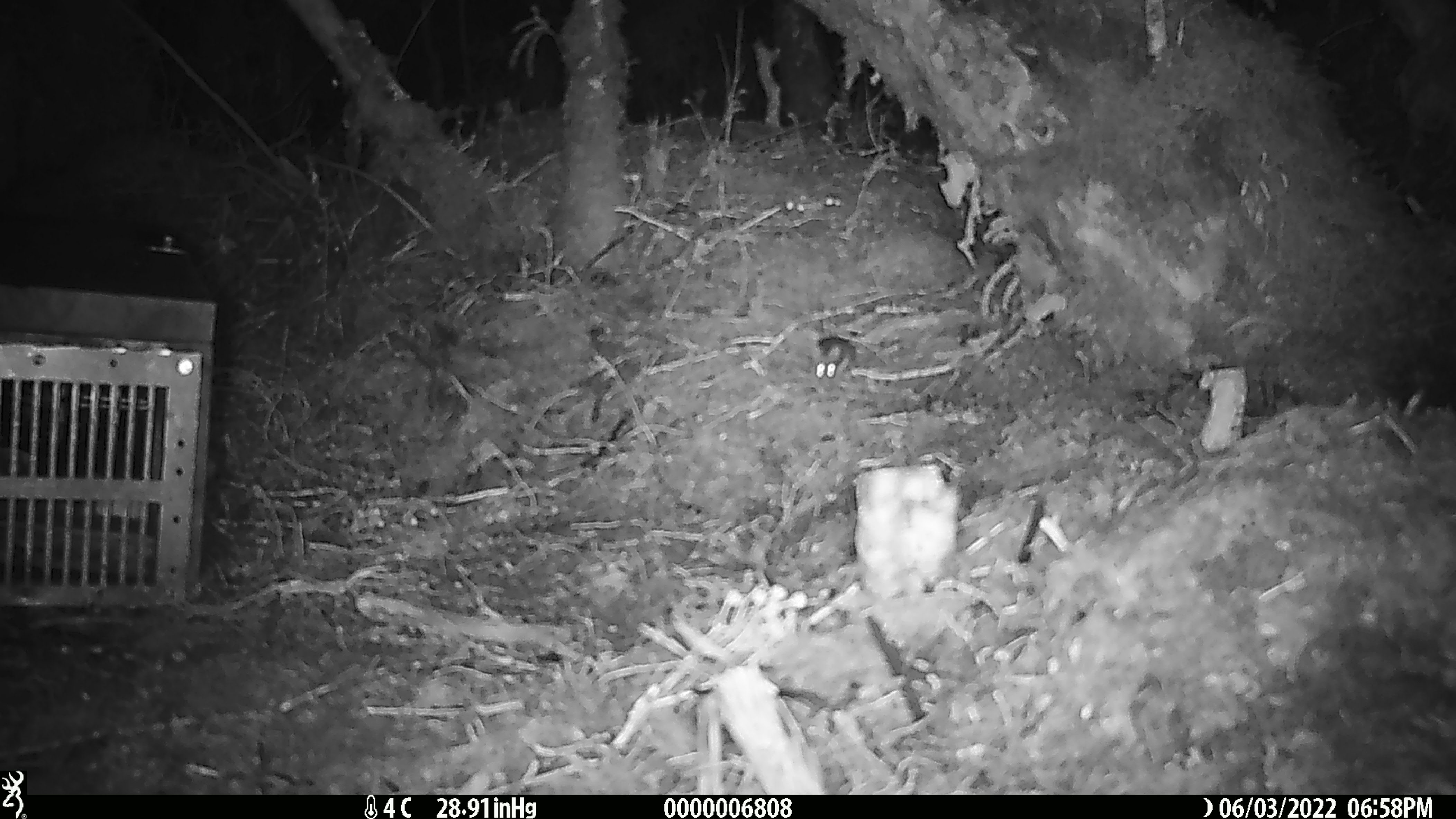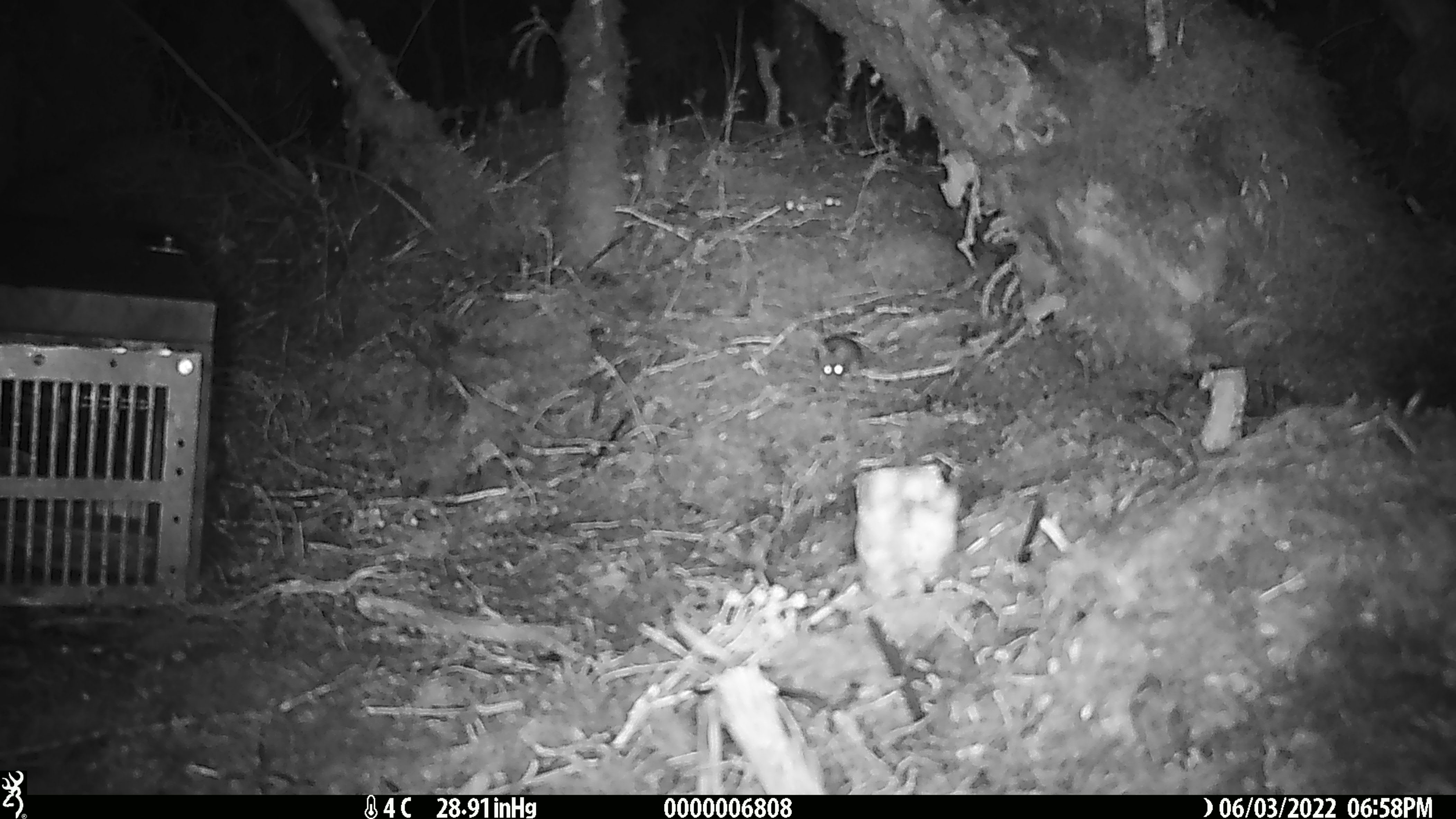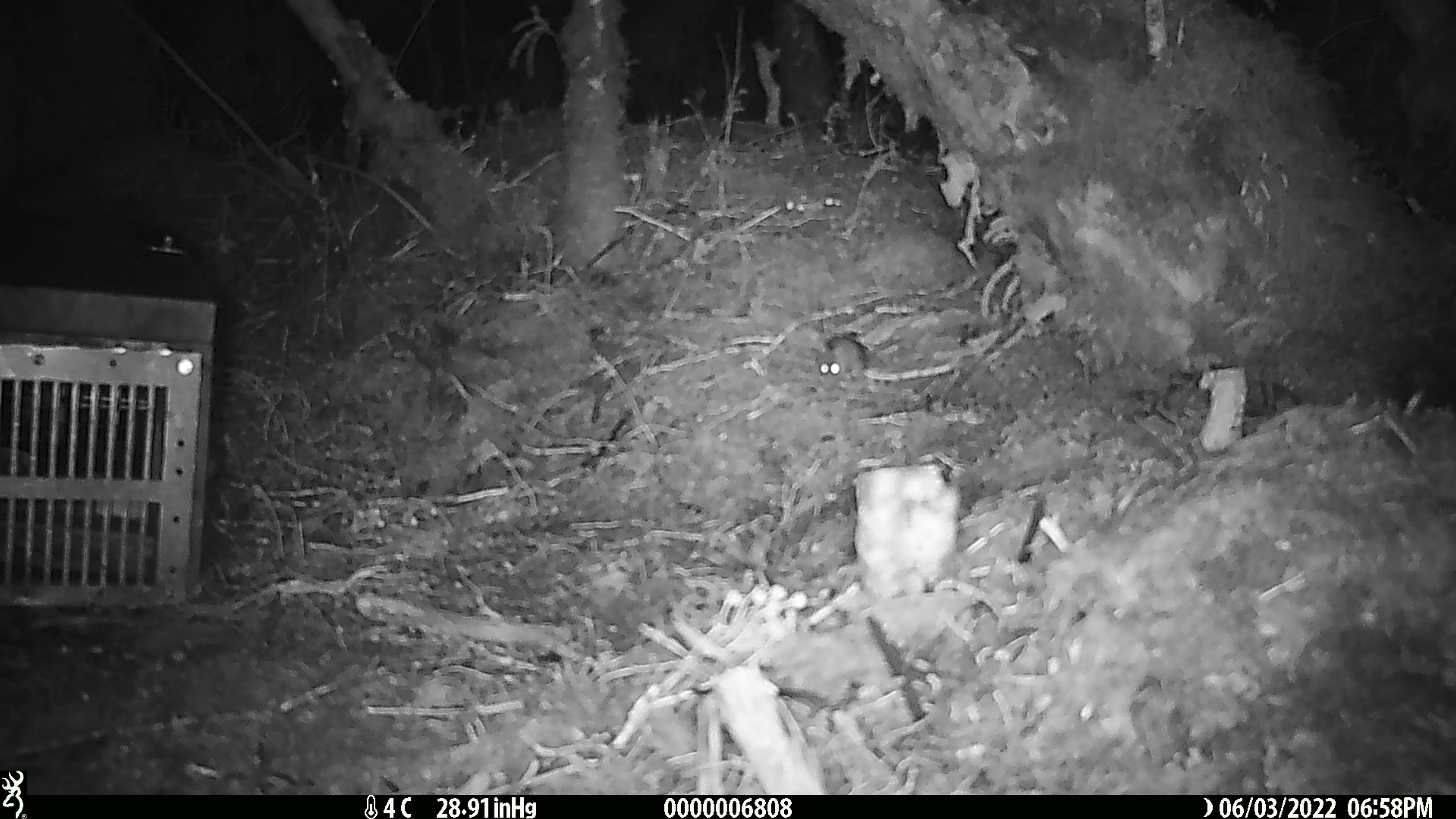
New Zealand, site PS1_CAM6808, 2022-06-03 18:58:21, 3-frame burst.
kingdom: Animalia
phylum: Chordata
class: Mammalia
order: Rodentia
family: Muridae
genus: Mus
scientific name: Mus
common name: mouse